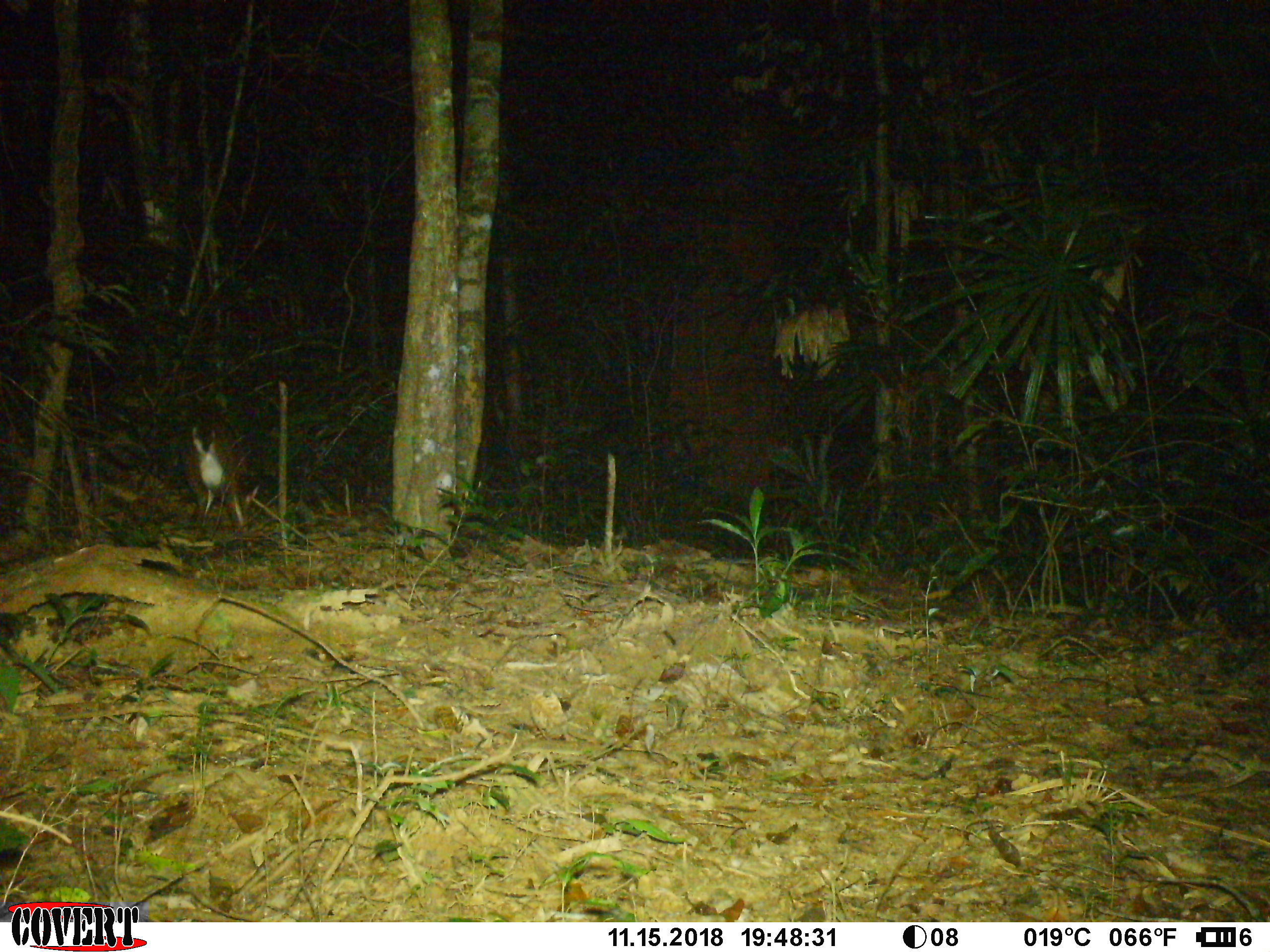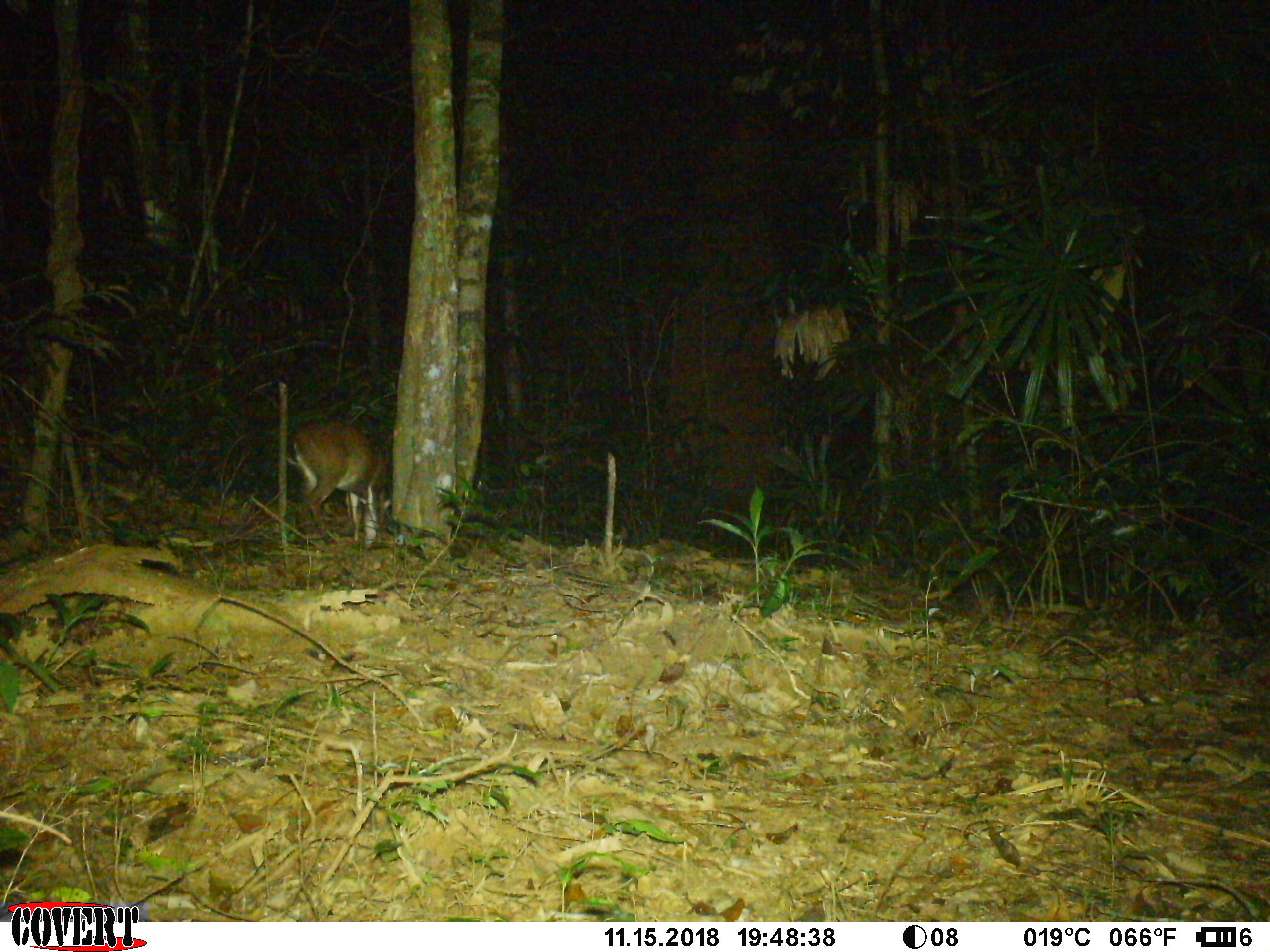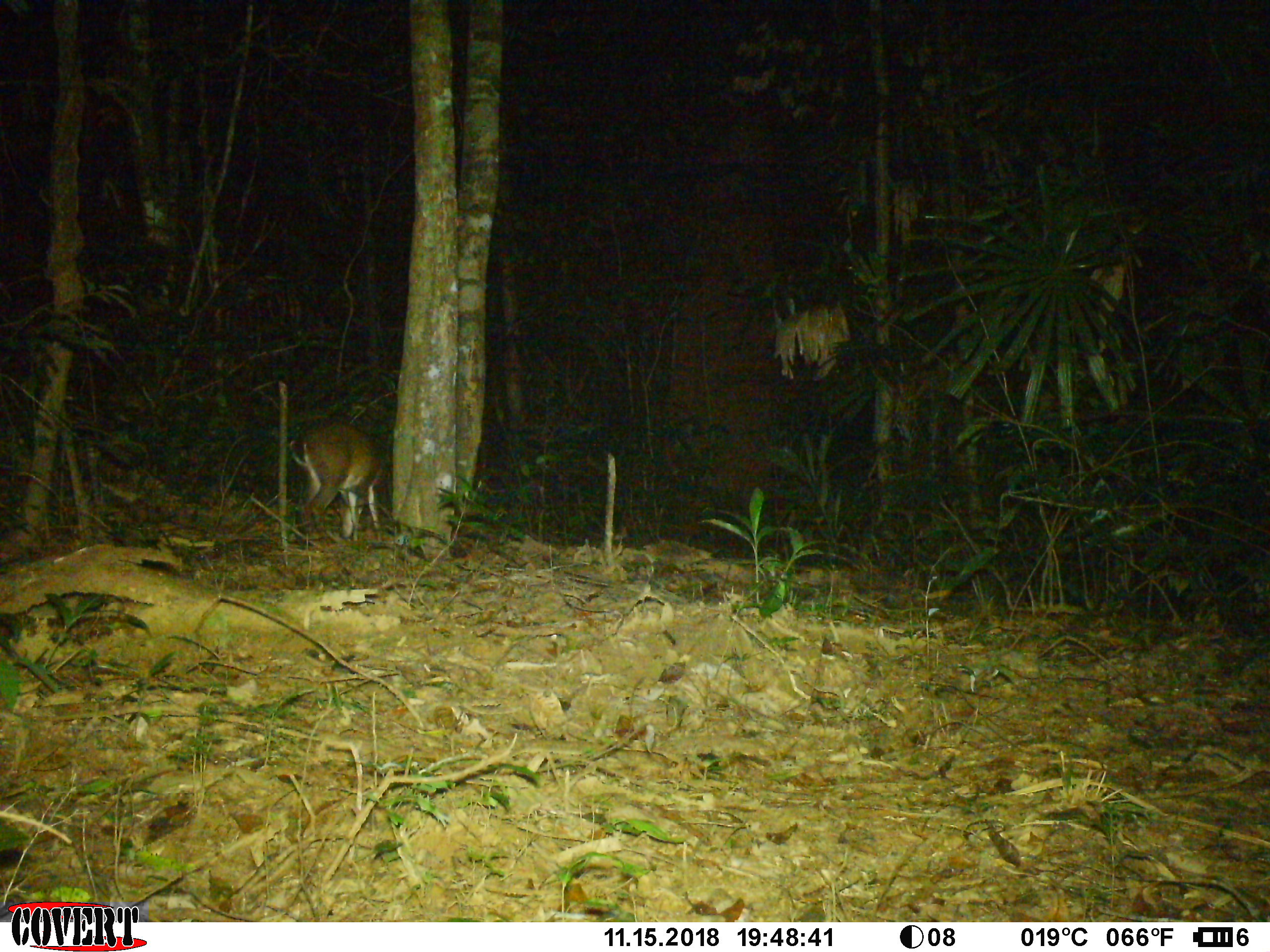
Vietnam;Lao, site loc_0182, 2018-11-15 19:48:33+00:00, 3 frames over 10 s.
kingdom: Animalia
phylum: Chordata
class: Mammalia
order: Artiodactyla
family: Cervidae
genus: Muntiacus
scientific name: Muntiacus vuquangensis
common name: large-antlered muntjac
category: large antlered muntjac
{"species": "large antlered muntjac (large-antlered muntjac) (Muntiacus vuquangensis)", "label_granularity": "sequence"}